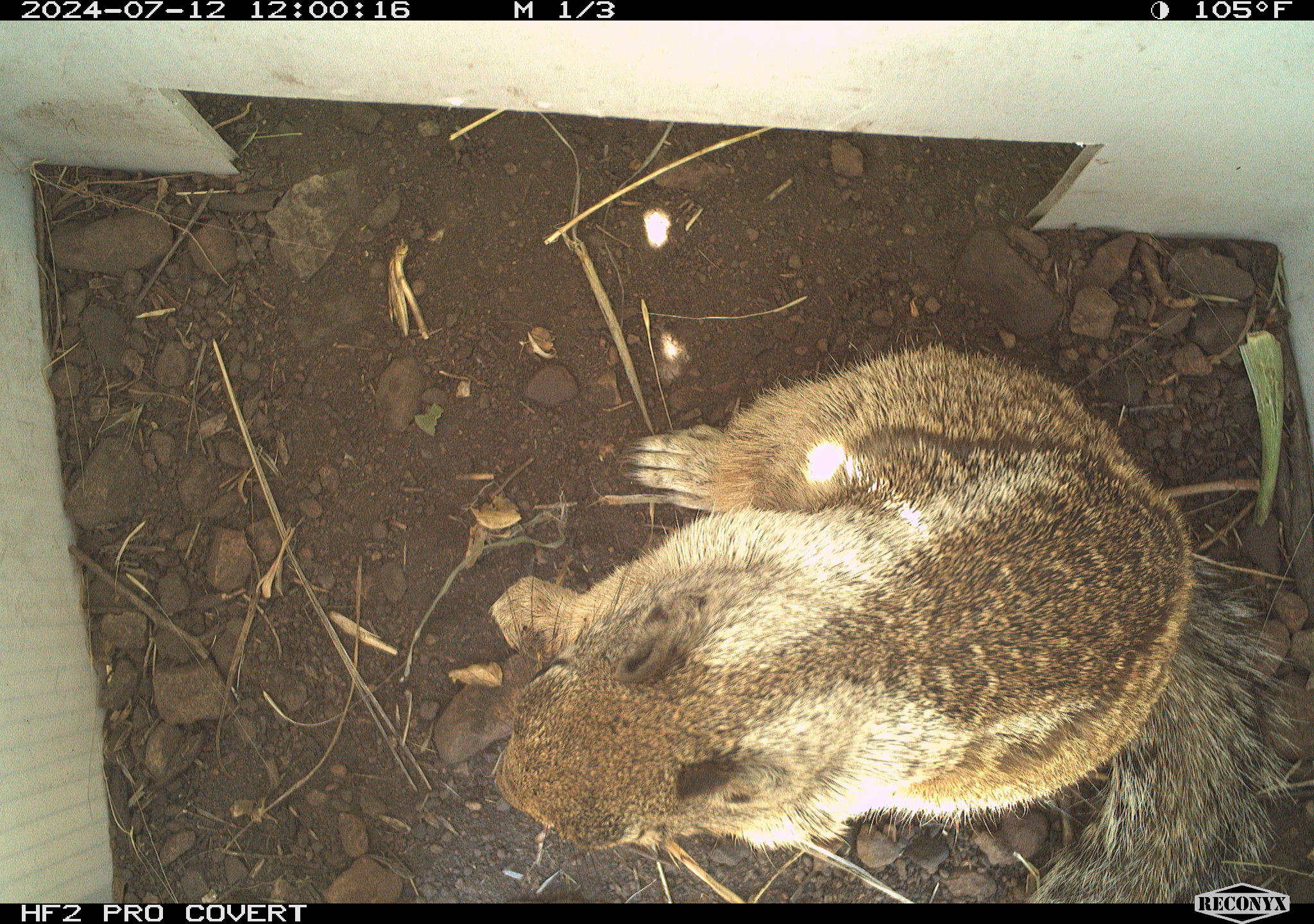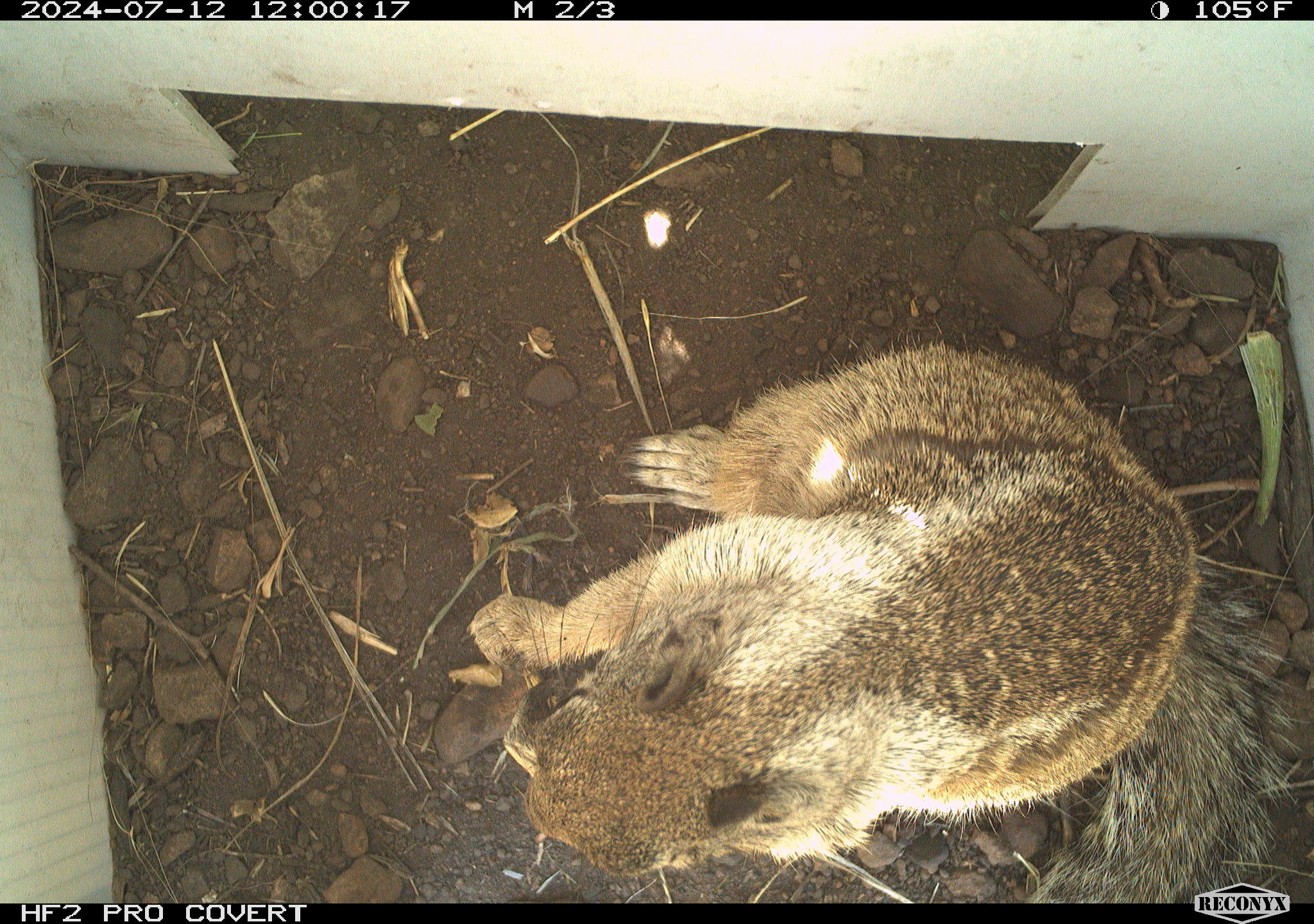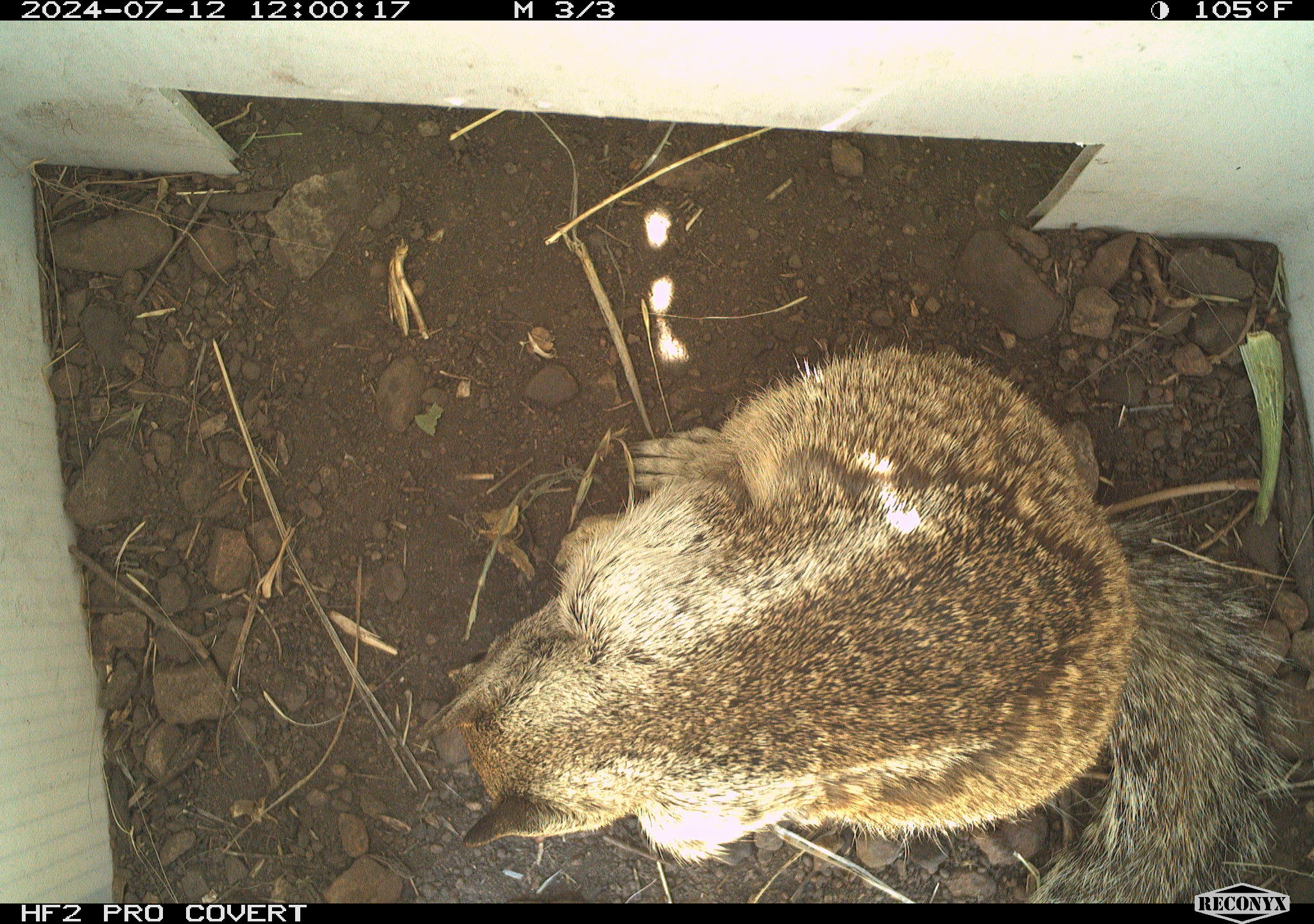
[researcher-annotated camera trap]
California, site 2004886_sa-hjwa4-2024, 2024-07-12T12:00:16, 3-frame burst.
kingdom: Animalia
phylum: Chordata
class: Mammalia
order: Rodentia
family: Sciuridae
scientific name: Sciuridae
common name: squirrels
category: sciuridae family